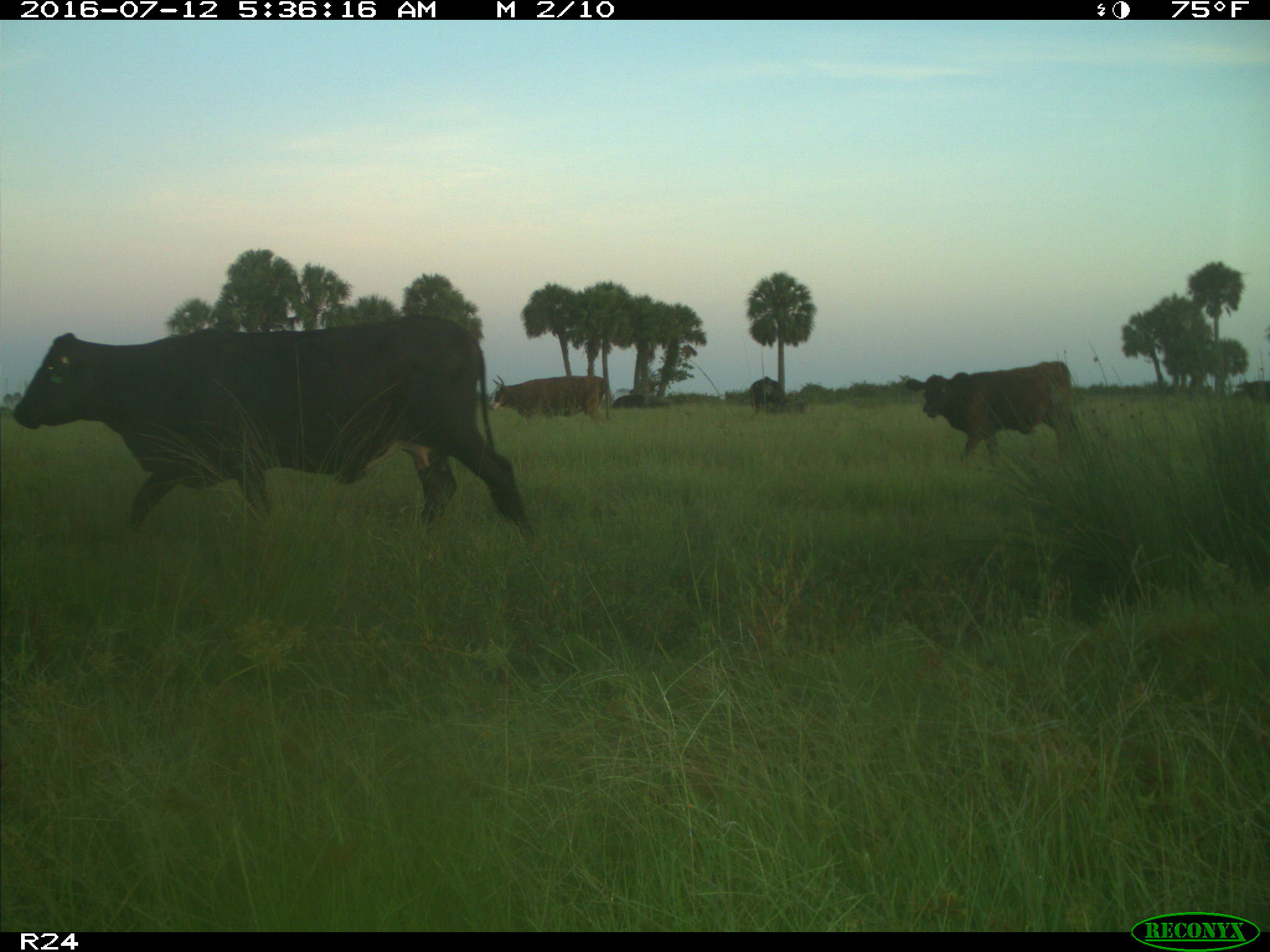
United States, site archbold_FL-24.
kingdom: Animalia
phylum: Chordata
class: Mammalia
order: Artiodactyla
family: Bovidae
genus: Bos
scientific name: Bos taurus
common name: domestic cow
Bos taurus (domestic cow).